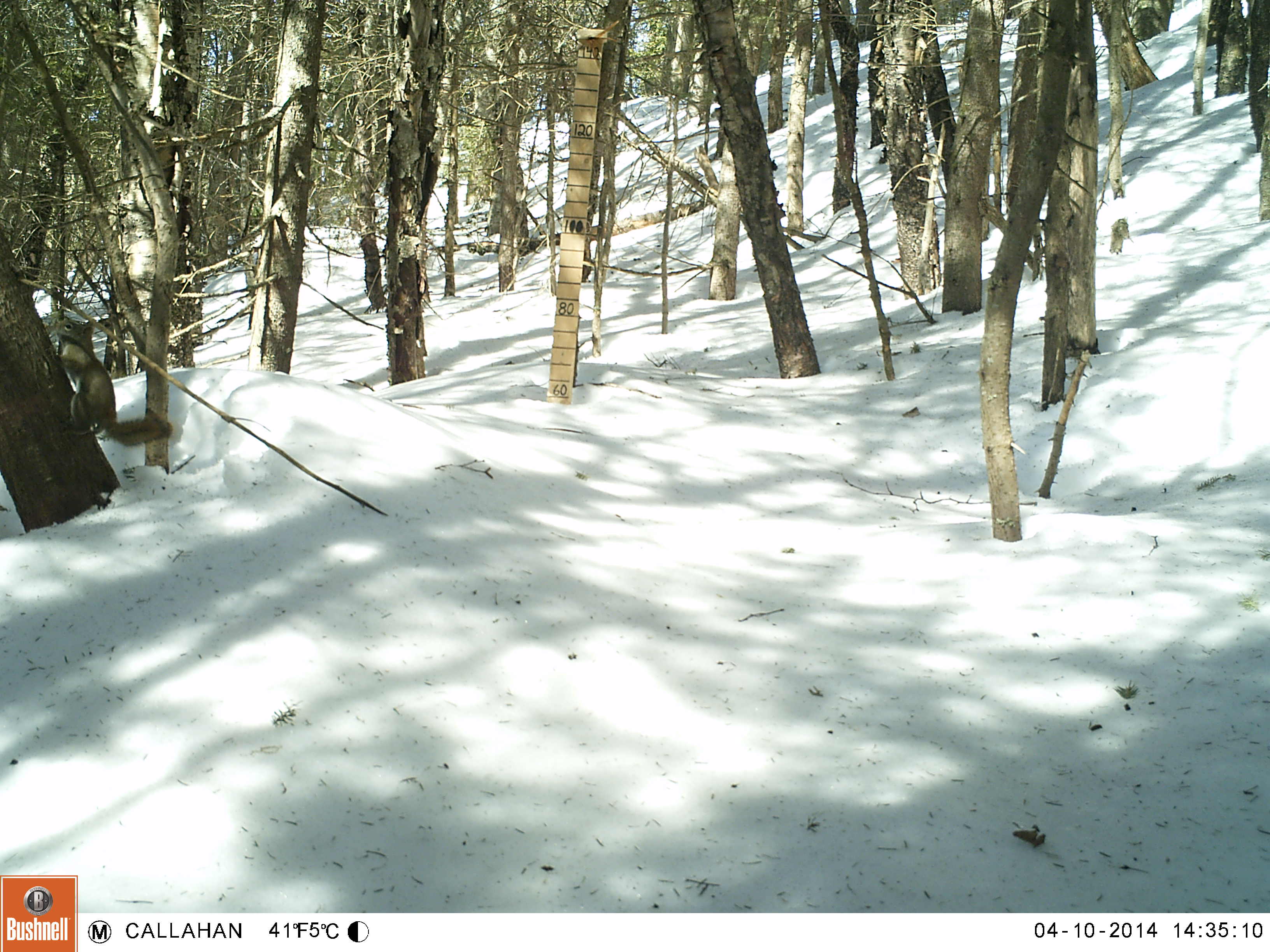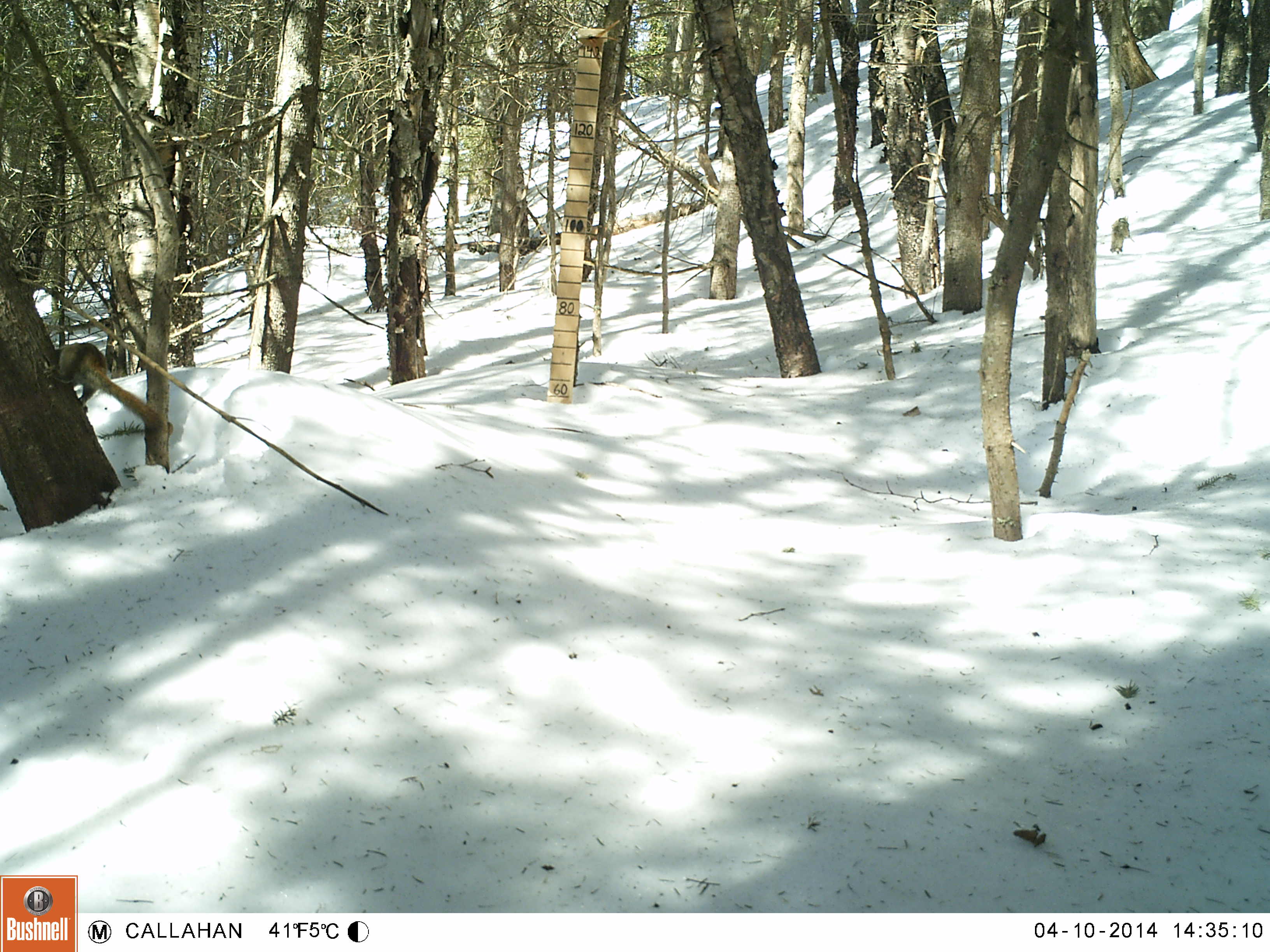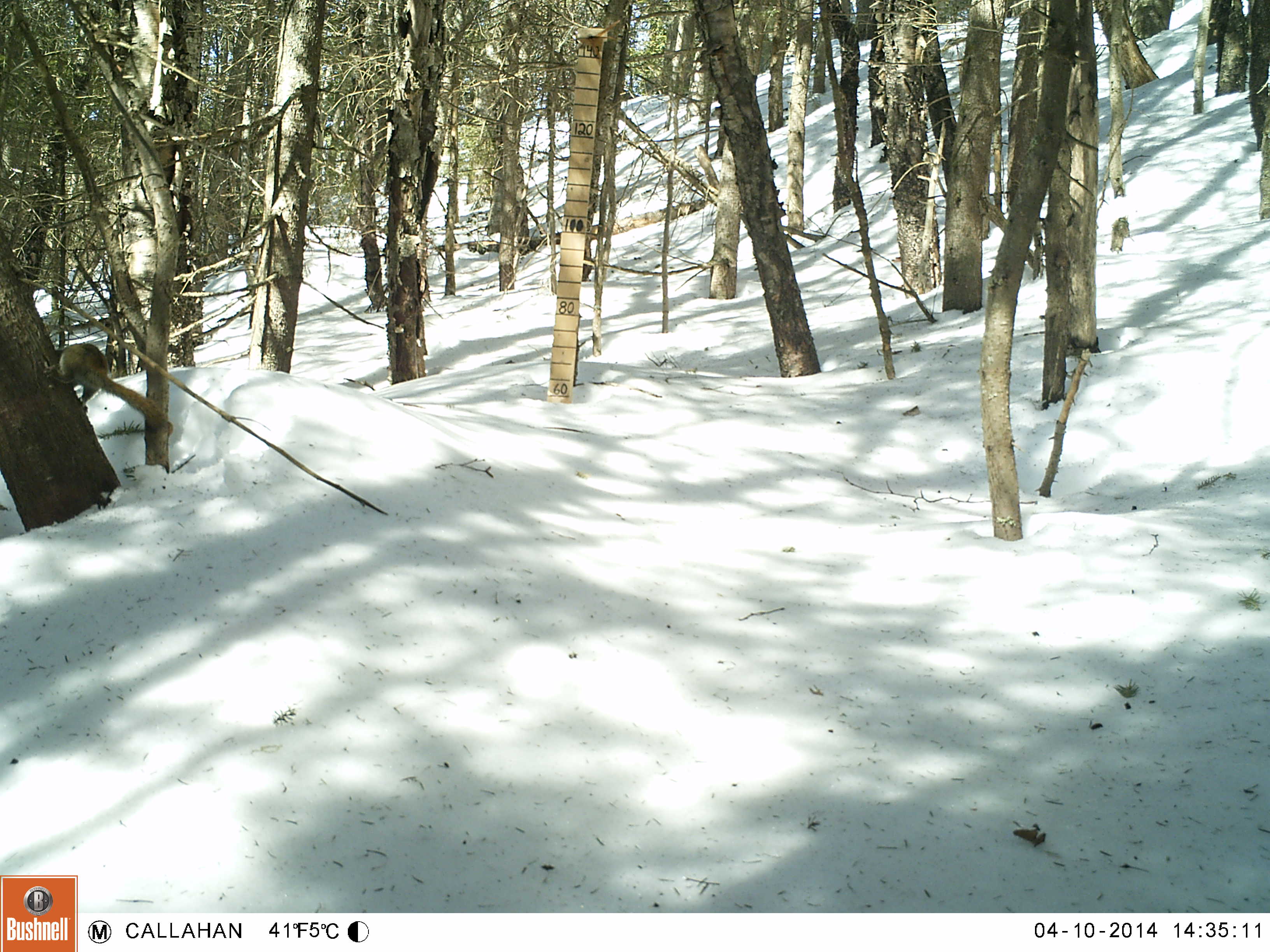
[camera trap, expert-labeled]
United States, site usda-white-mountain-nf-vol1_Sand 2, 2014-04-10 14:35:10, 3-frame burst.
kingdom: Animalia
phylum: Chordata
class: Mammalia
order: Rodentia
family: Sciuridae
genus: Tamiasciurus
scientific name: Tamiasciurus hudsonicus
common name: red squirrel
Red squirrel (Tamiasciurus hudsonicus).